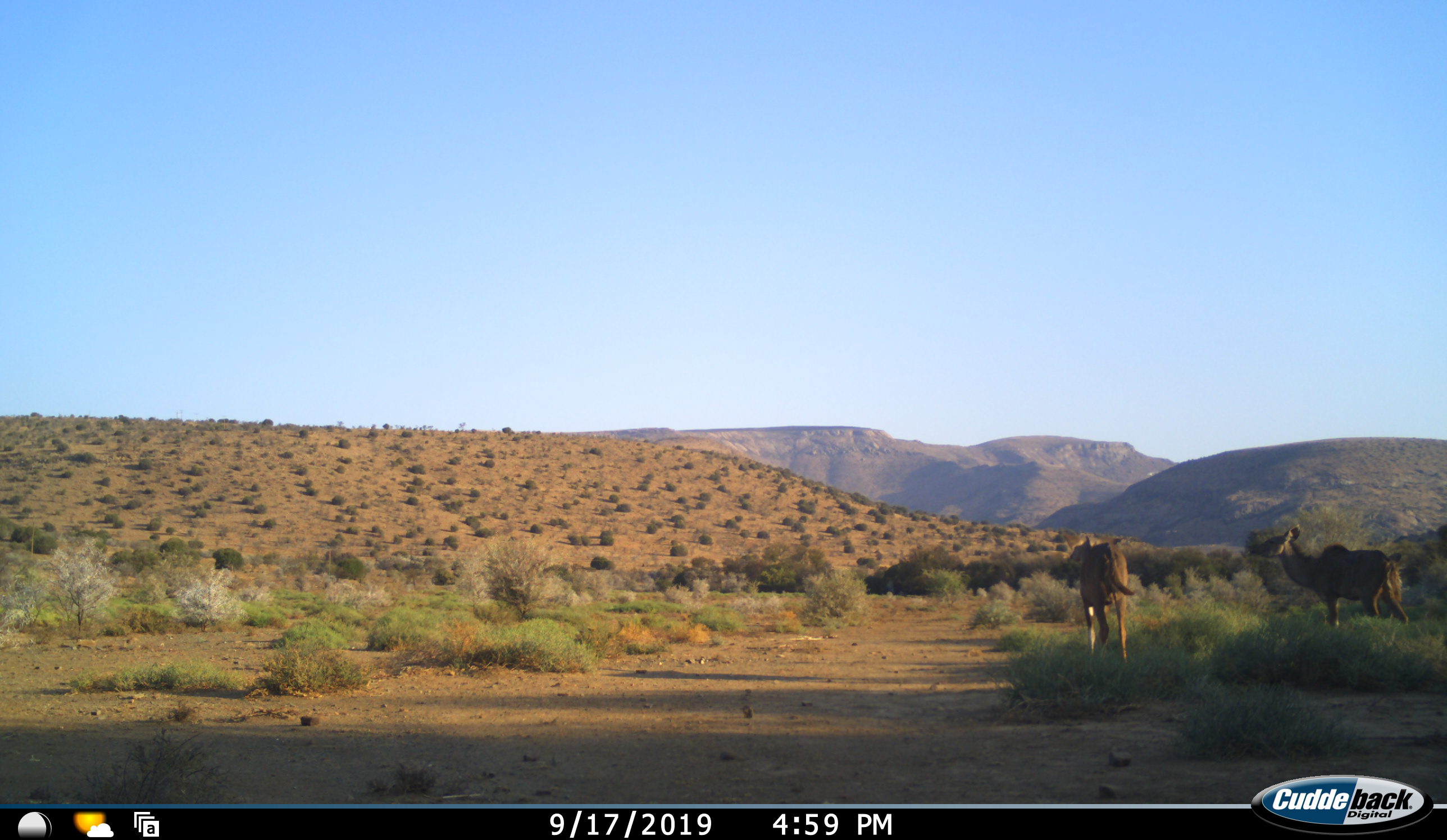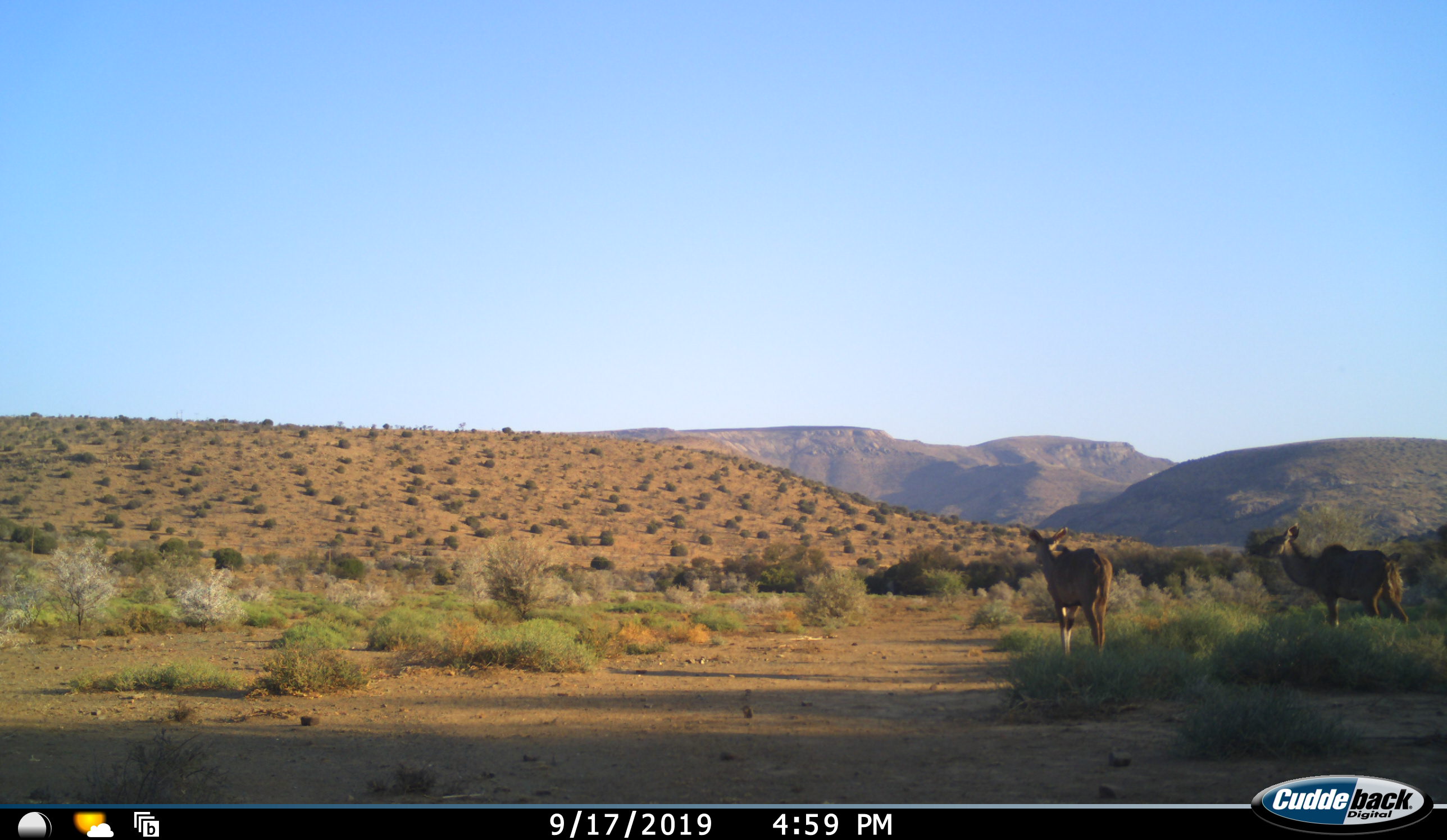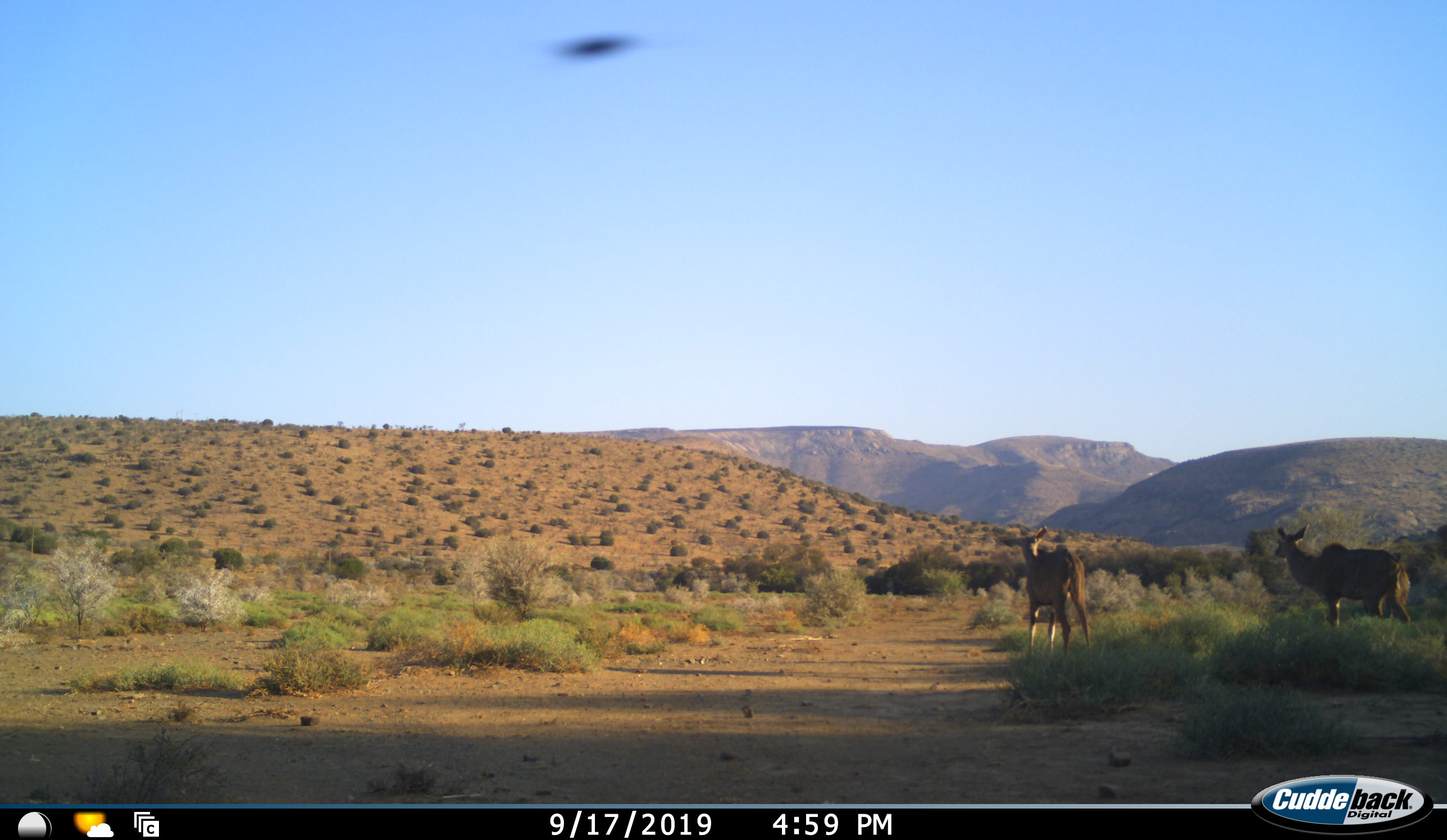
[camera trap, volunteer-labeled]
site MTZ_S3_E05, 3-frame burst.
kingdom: Animalia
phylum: Chordata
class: Mammalia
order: Artiodactyla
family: Bovidae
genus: Tragelaphus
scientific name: Tragelaphus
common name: kudu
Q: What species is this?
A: Kudu (Tragelaphus).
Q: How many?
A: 2.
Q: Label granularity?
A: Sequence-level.